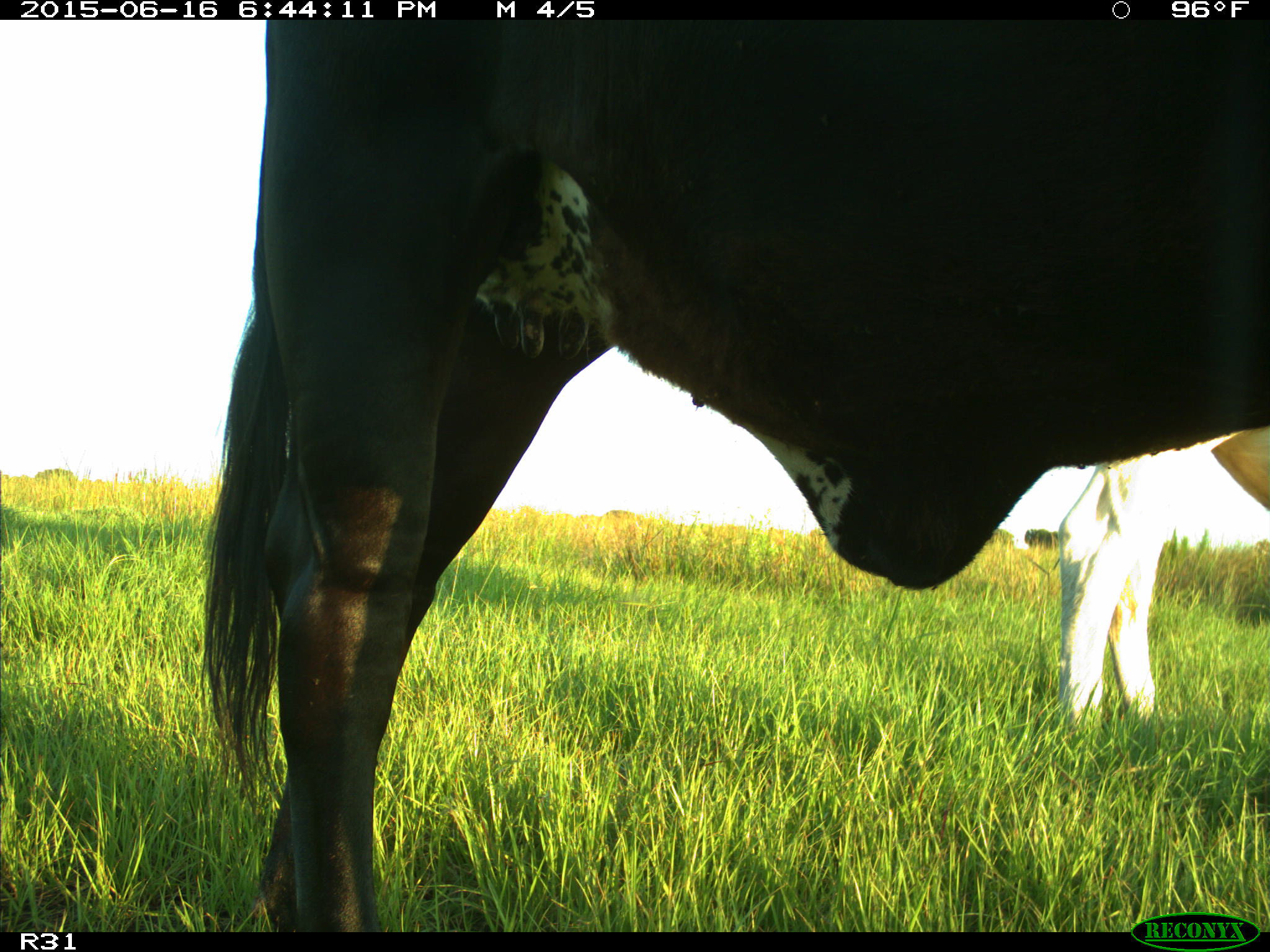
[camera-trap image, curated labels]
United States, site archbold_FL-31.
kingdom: Animalia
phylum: Chordata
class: Mammalia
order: Artiodactyla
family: Bovidae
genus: Bos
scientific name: Bos taurus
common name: domestic cow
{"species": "Bos taurus (domestic cow)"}